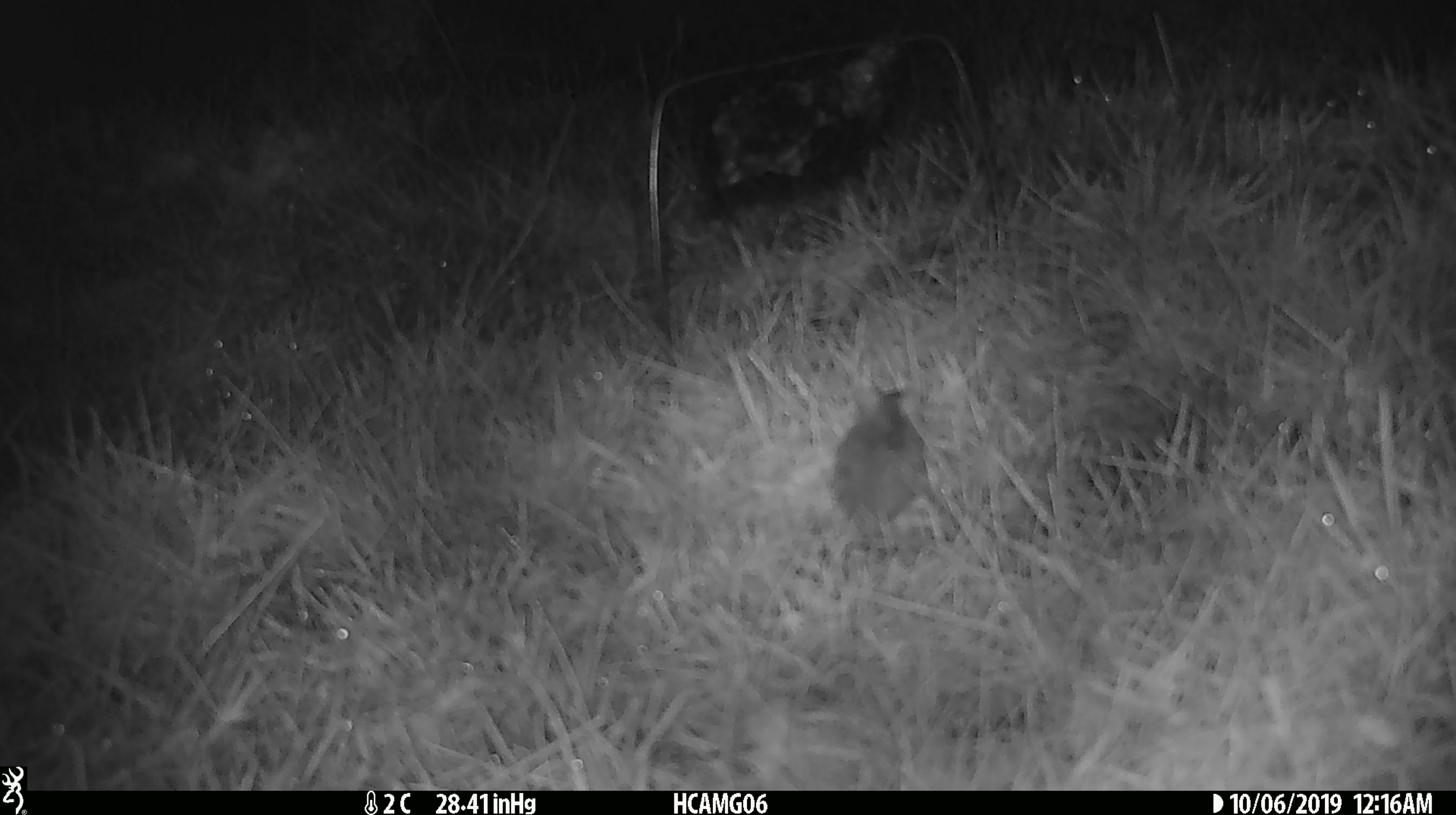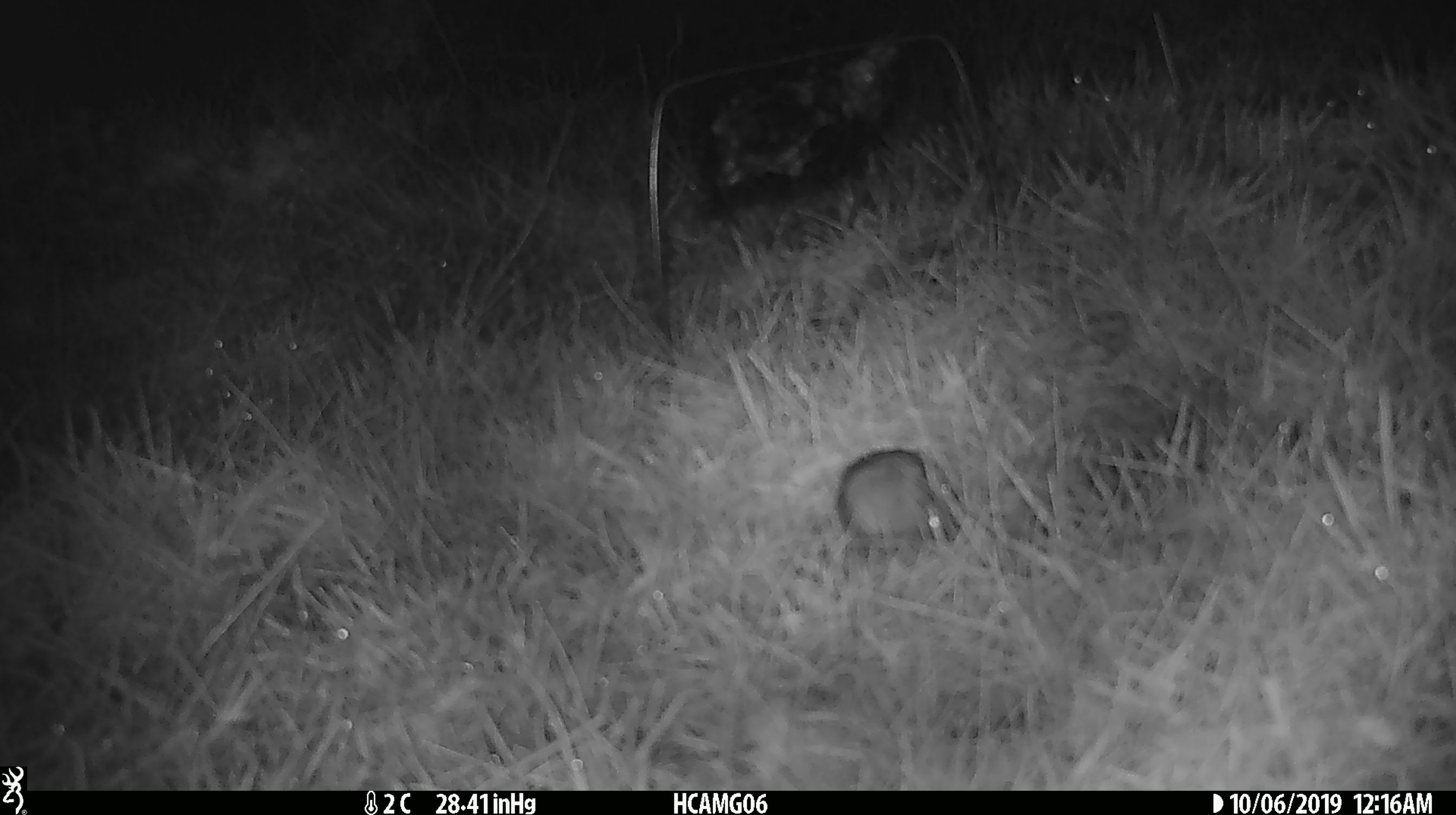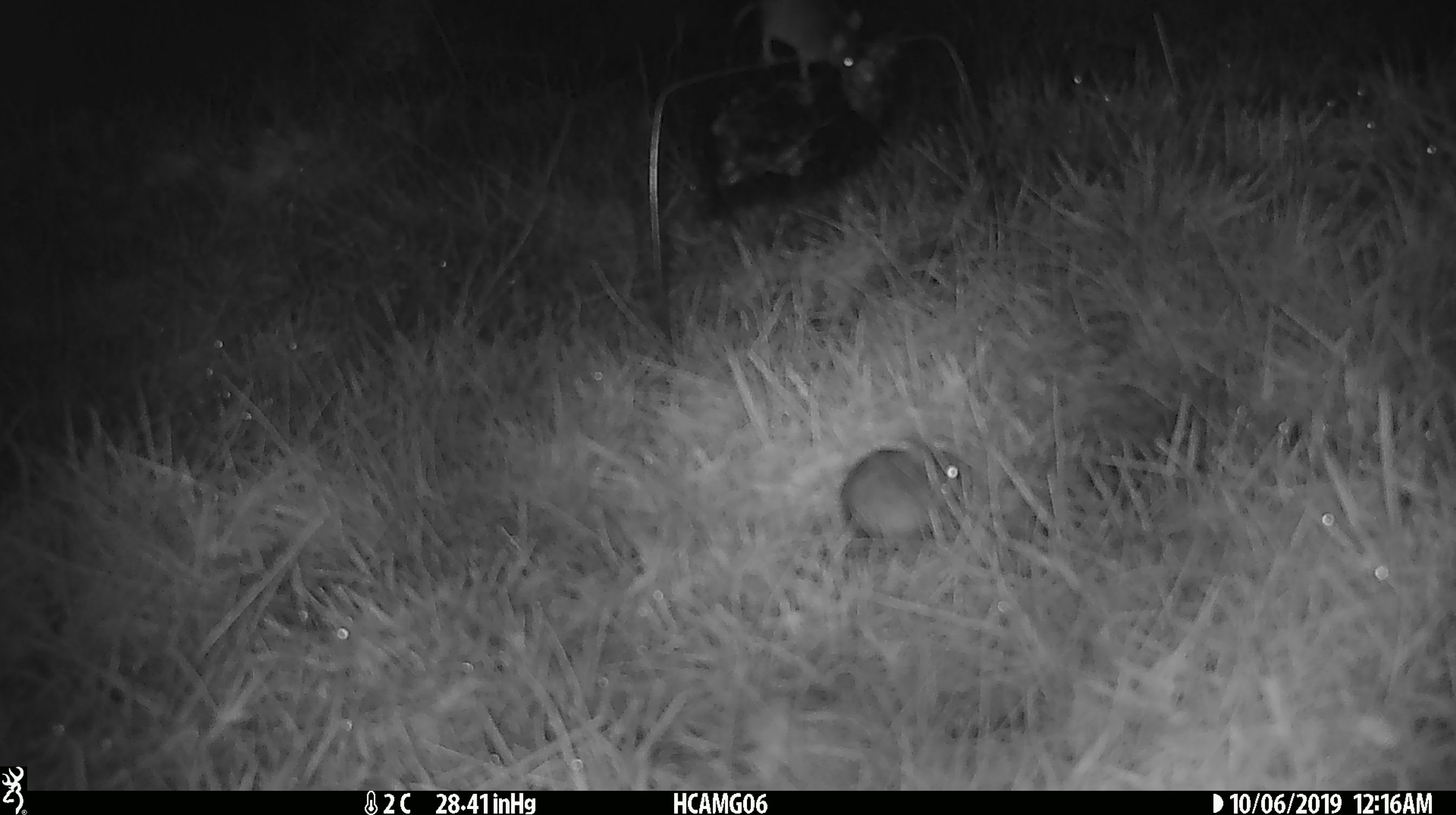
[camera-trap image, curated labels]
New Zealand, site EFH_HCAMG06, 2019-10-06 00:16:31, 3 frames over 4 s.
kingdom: Animalia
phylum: Chordata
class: Mammalia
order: Rodentia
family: Muridae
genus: Mus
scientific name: Mus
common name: mouse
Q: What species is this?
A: Mouse (Mus).